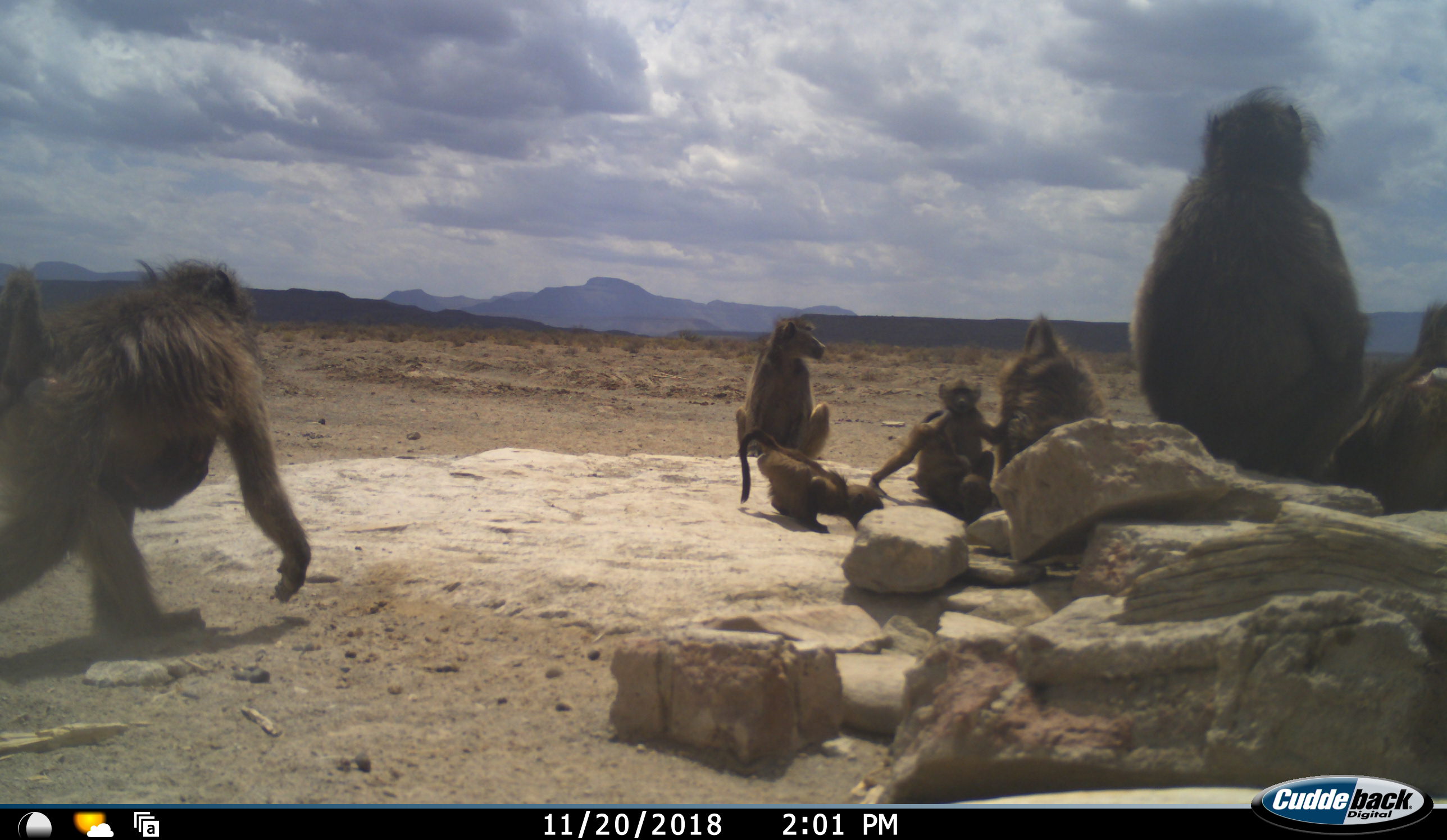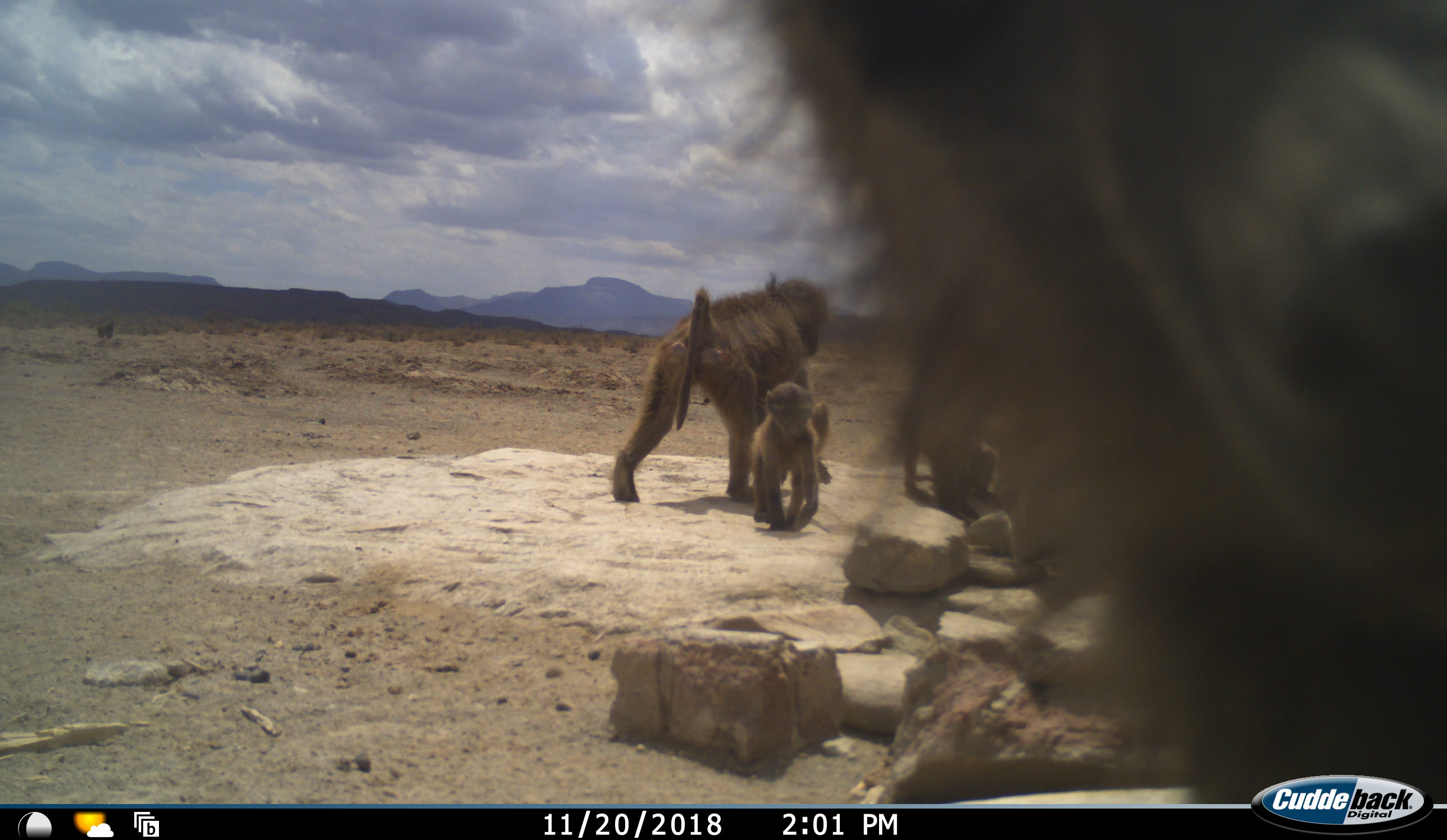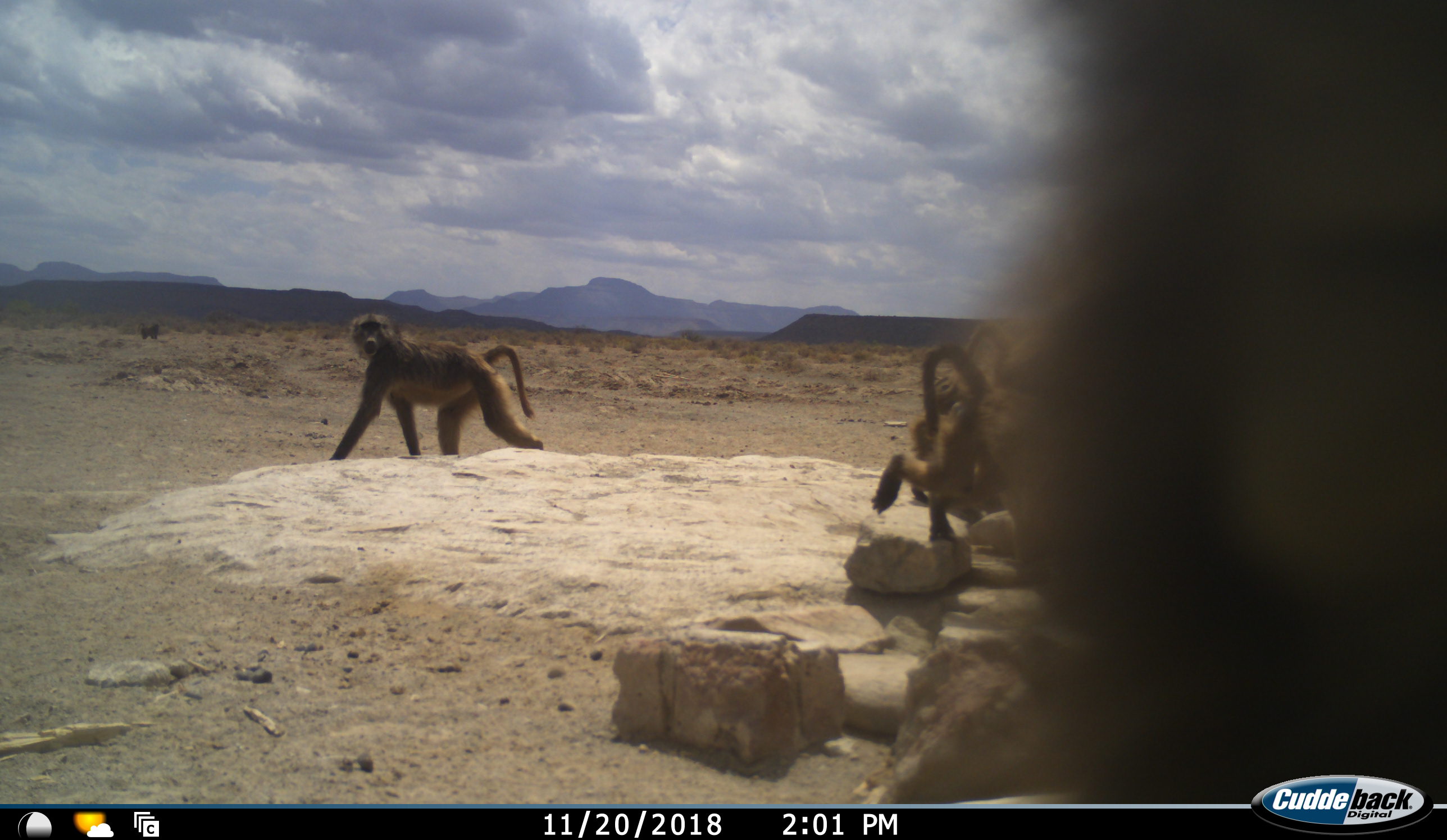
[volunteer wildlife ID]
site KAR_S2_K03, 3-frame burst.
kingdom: Animalia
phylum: Chordata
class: Mammalia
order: Primates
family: Cercopithecidae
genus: Papio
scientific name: Papio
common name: baboon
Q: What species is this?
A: Baboon (Papio).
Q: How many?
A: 9.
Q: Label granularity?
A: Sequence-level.